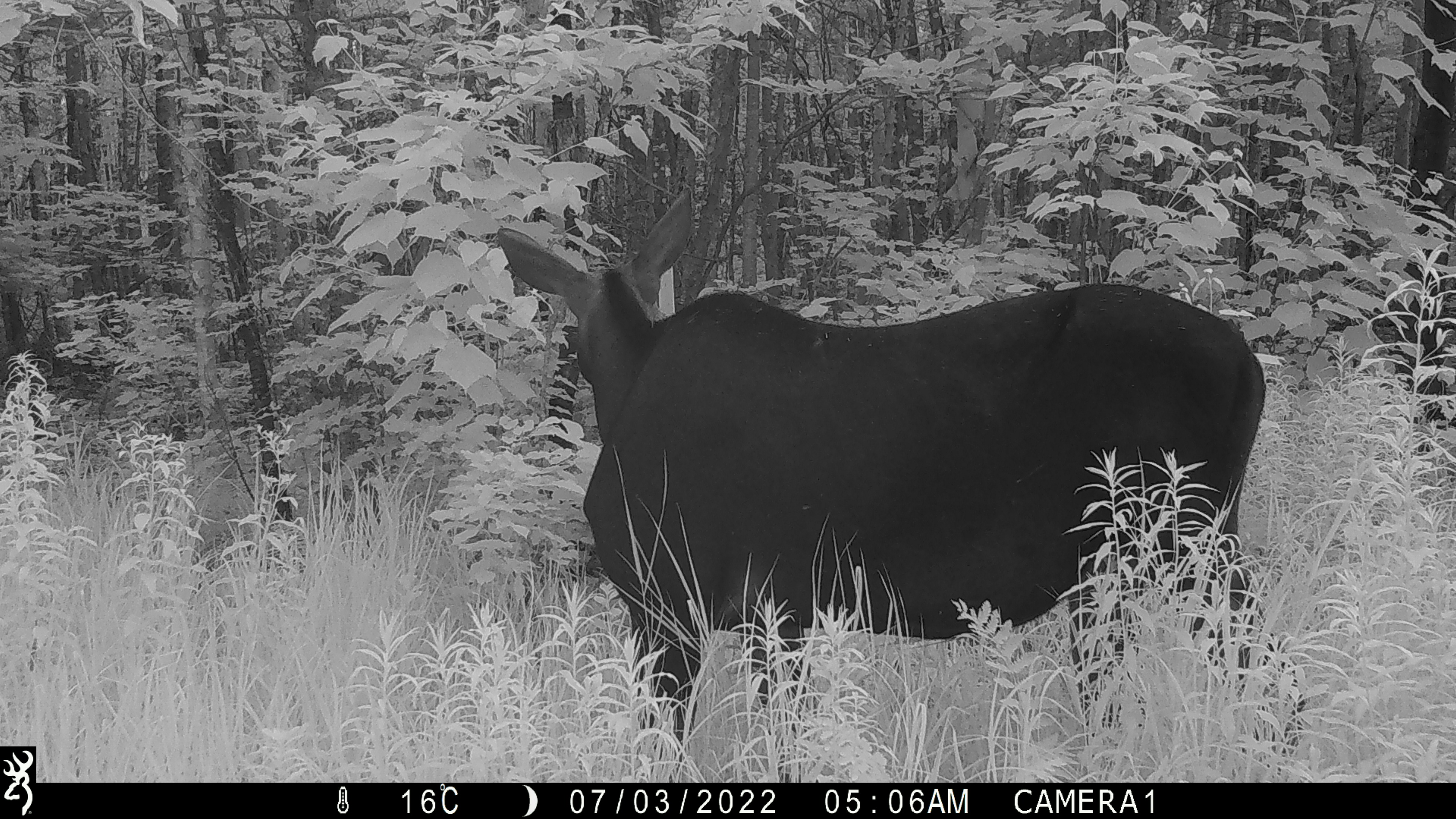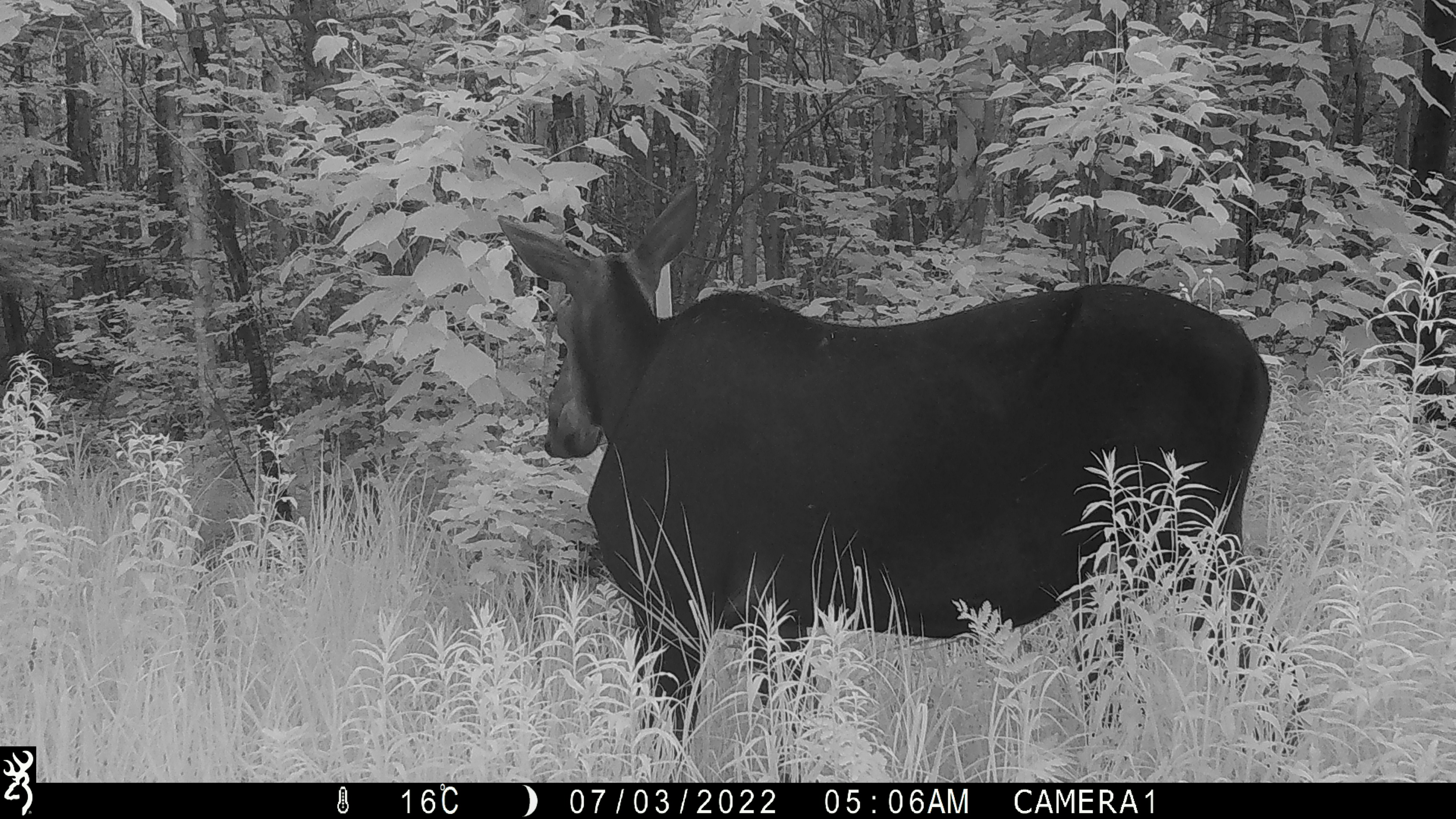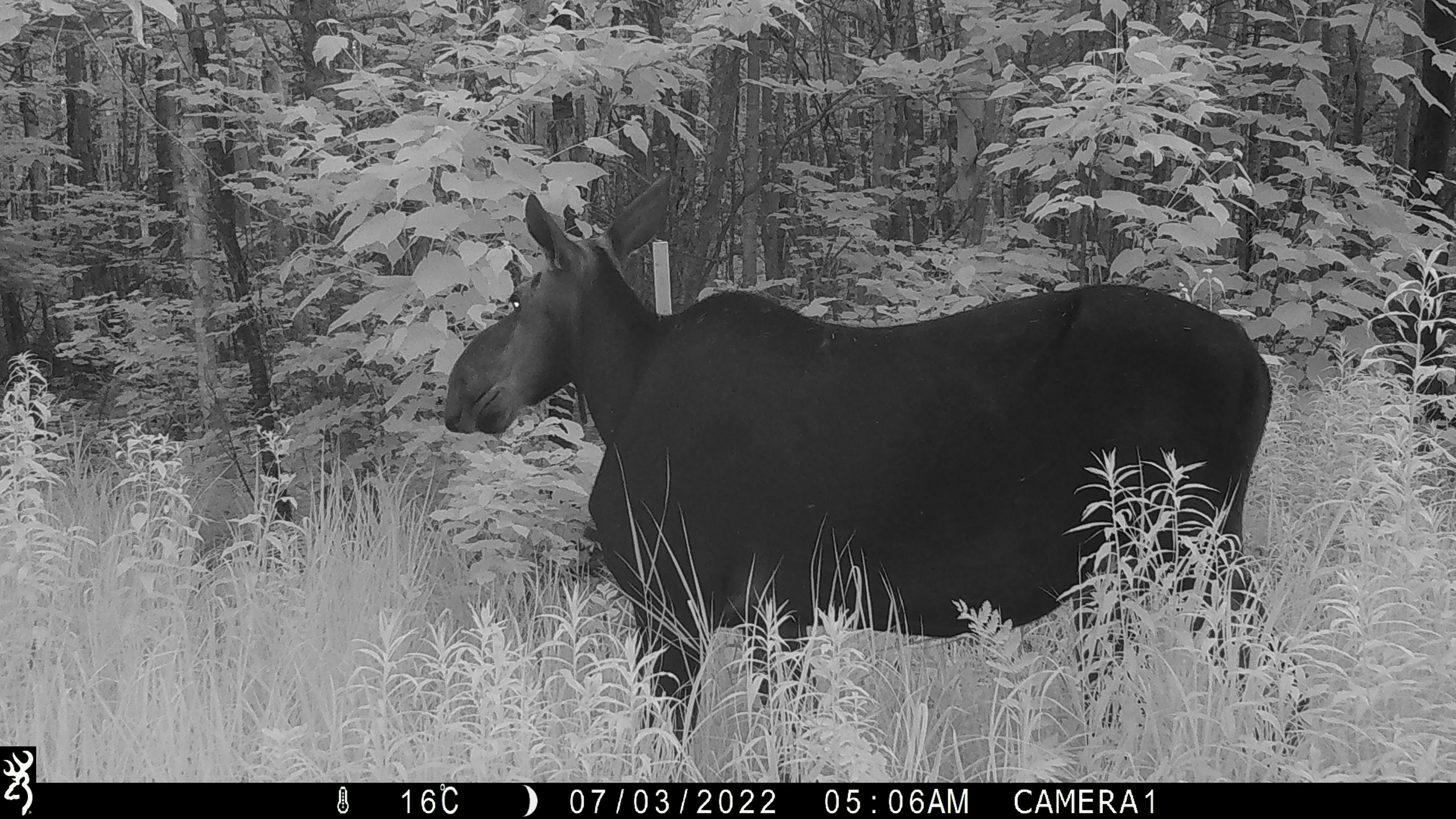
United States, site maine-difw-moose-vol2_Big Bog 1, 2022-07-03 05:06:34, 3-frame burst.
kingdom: Animalia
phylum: Chordata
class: Mammalia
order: Artiodactyla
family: Cervidae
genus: Alces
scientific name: Alces alces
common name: moose